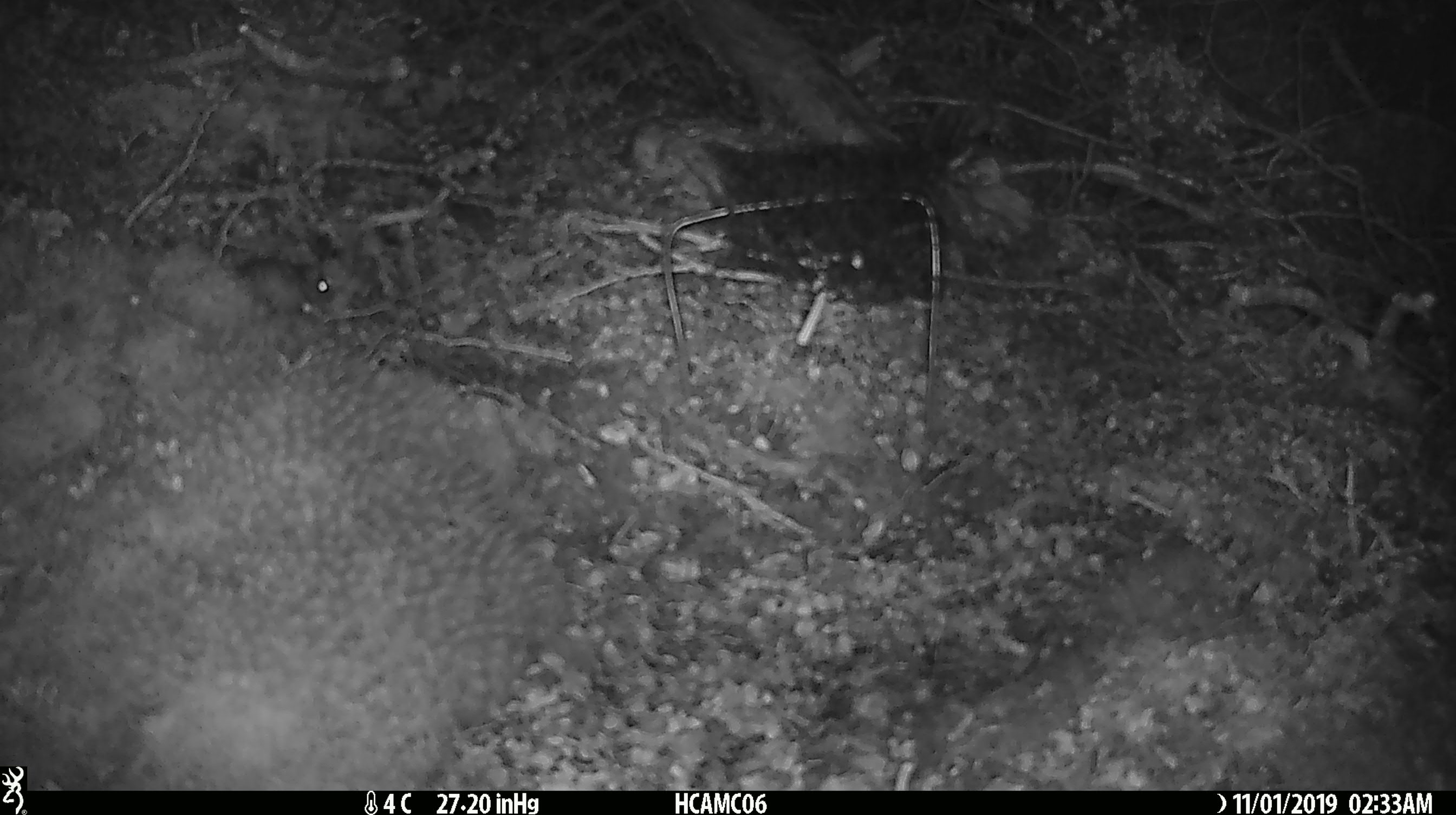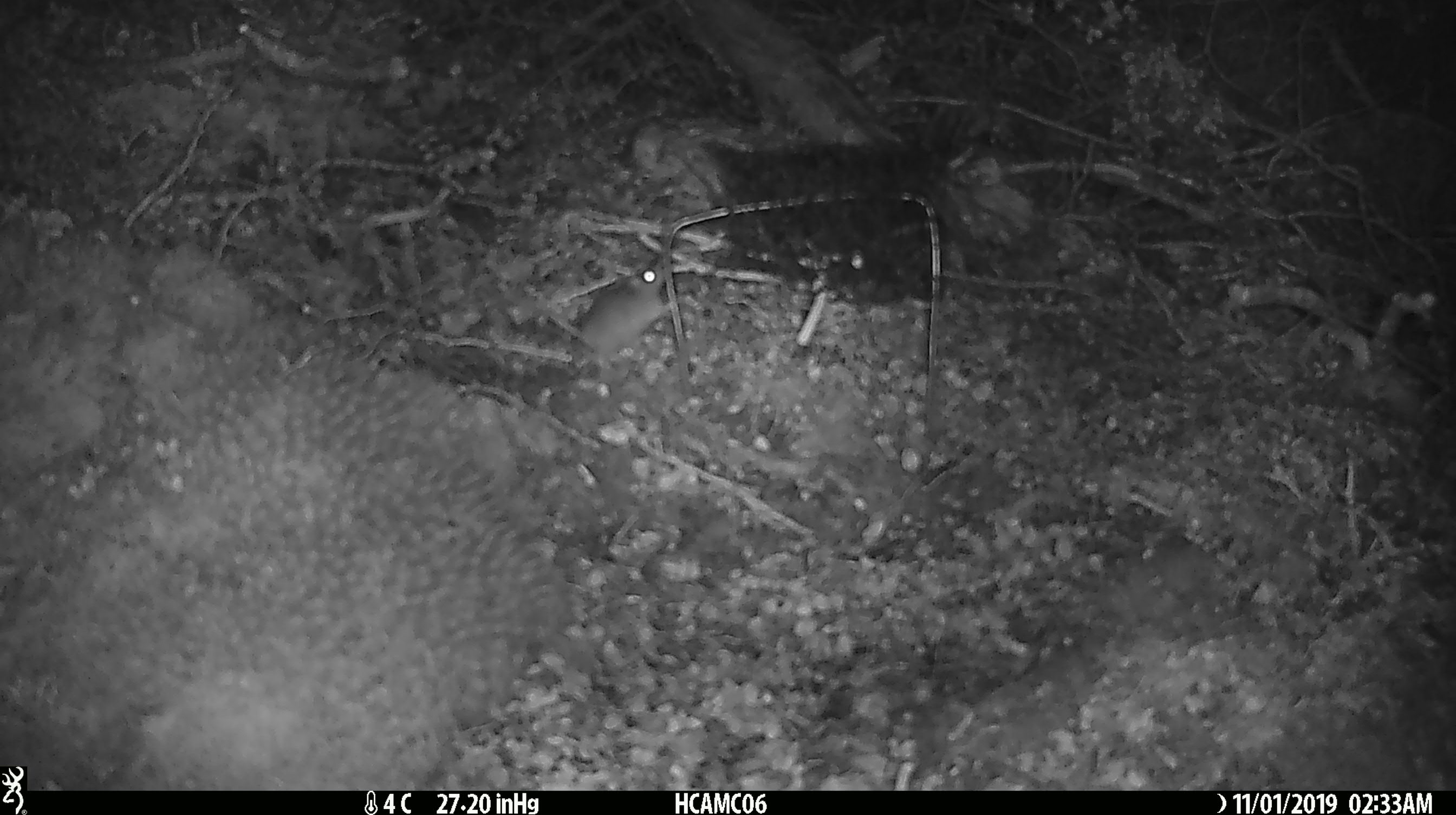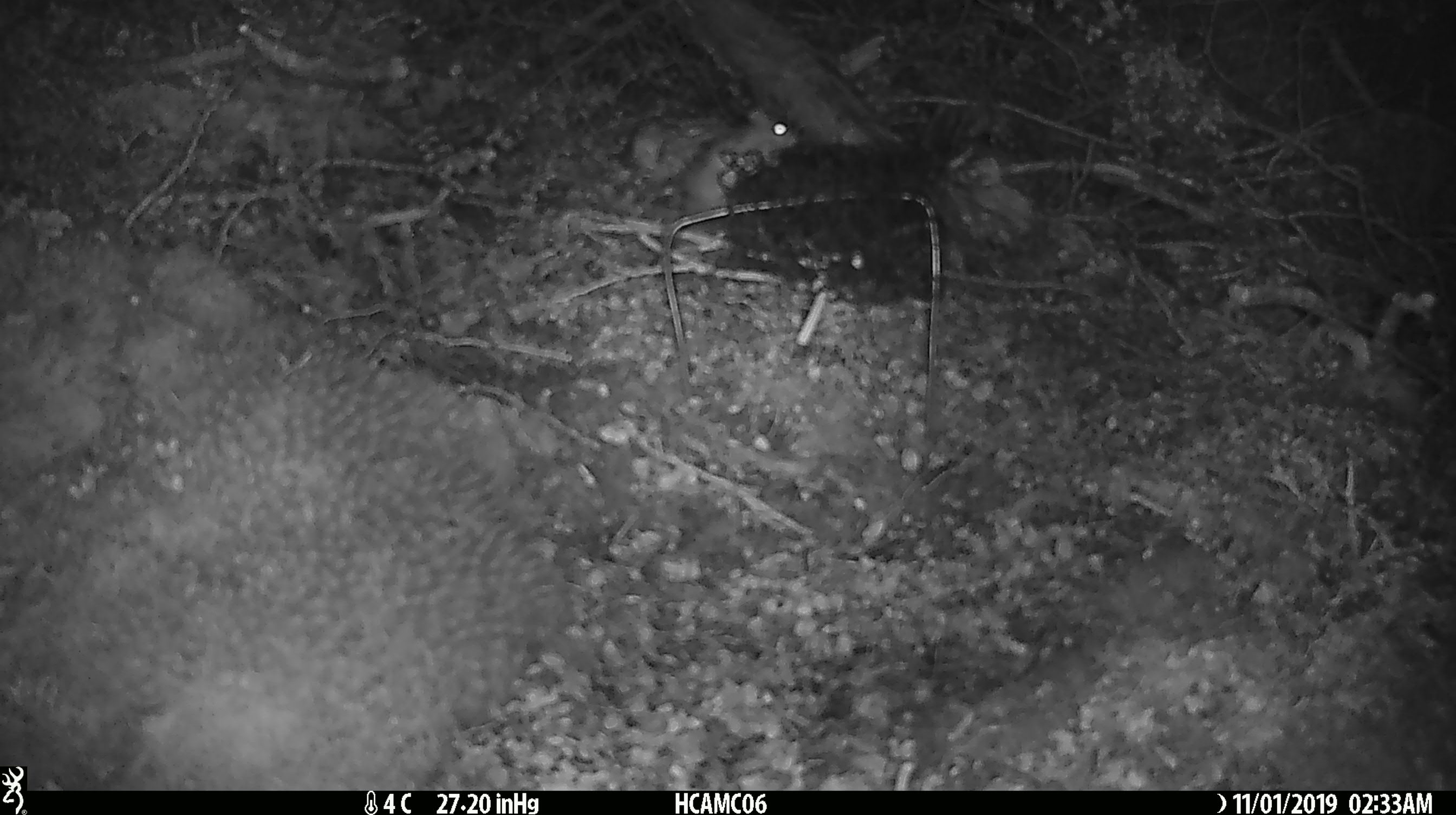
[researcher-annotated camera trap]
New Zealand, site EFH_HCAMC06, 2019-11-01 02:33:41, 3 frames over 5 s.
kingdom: Animalia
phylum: Chordata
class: Mammalia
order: Rodentia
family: Muridae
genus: Mus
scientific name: Mus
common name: mouse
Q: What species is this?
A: Mouse (Mus).